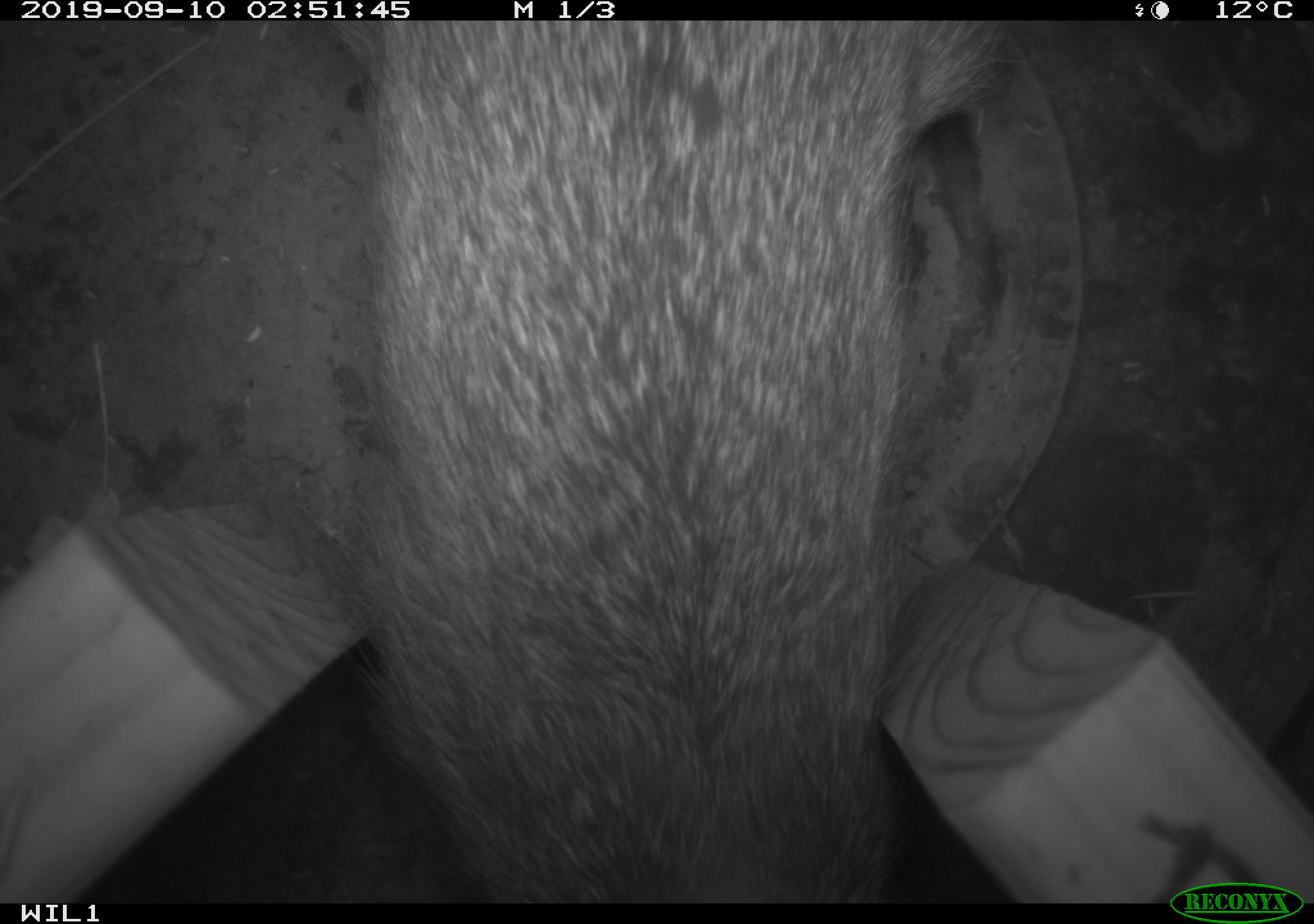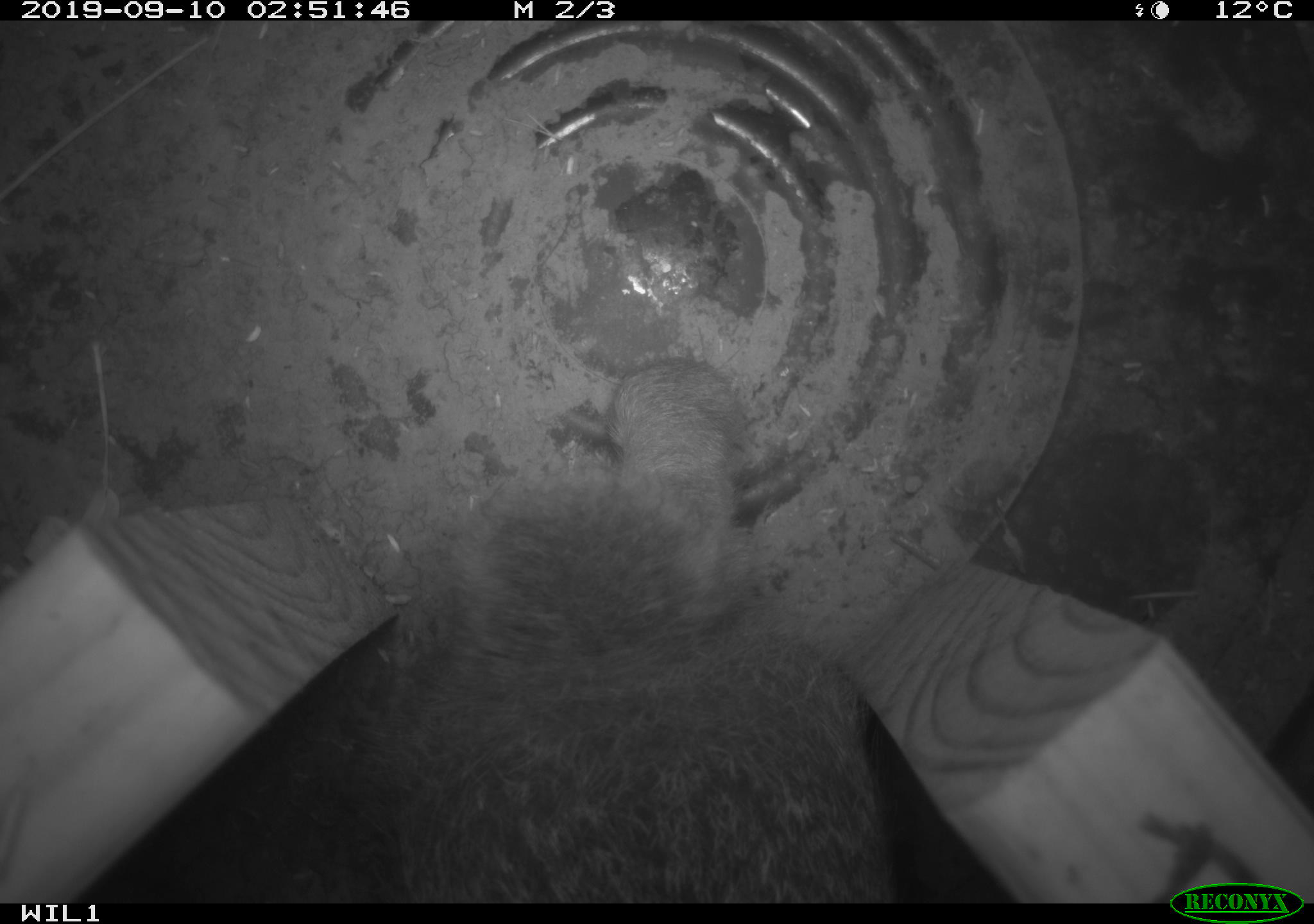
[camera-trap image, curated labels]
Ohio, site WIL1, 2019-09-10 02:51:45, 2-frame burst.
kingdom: Animalia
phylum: Chordata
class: Mammalia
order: Lagomorpha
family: Leporidae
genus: Sylvilagus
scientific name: Sylvilagus floridanus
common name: eastern cottontail